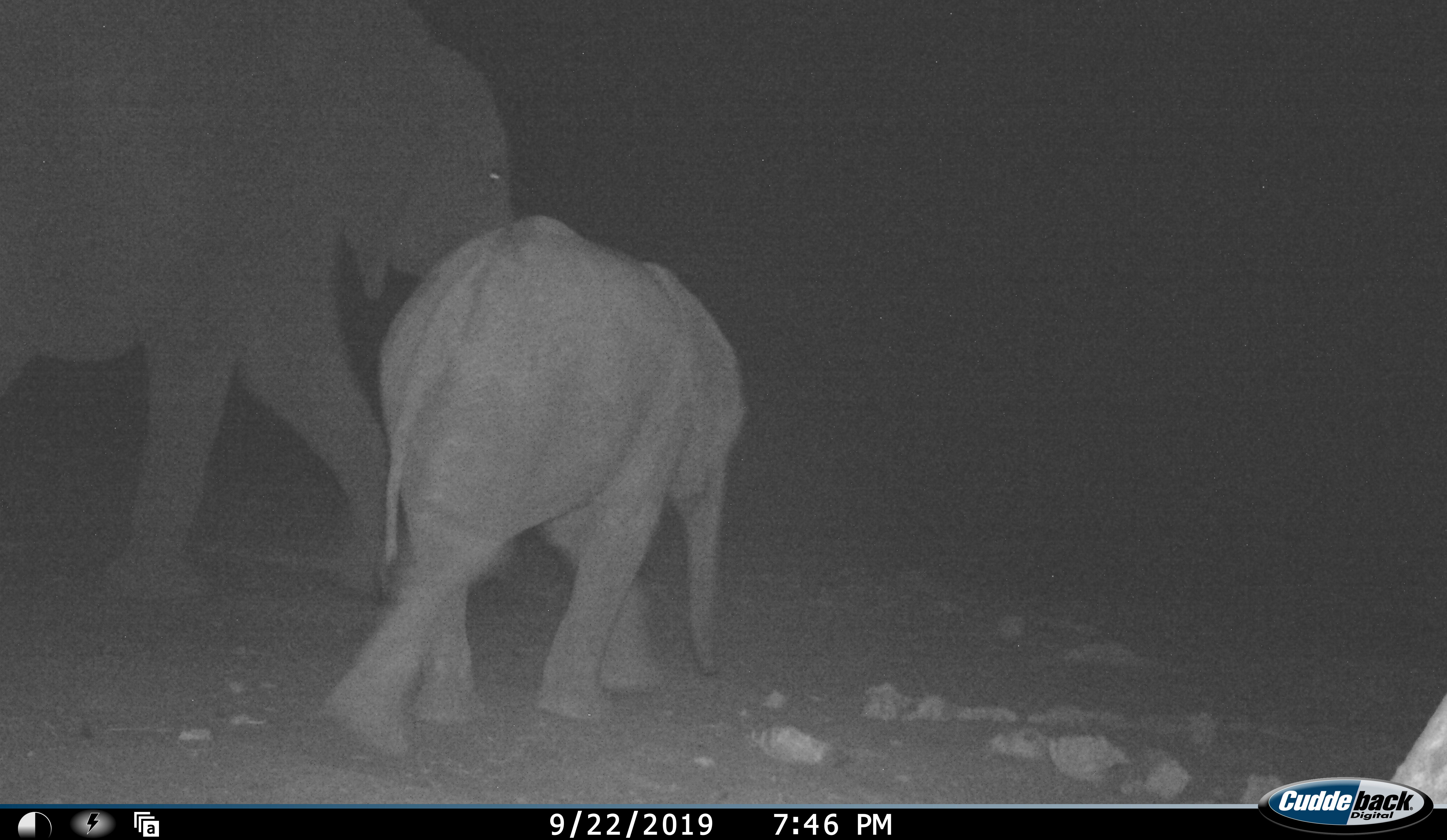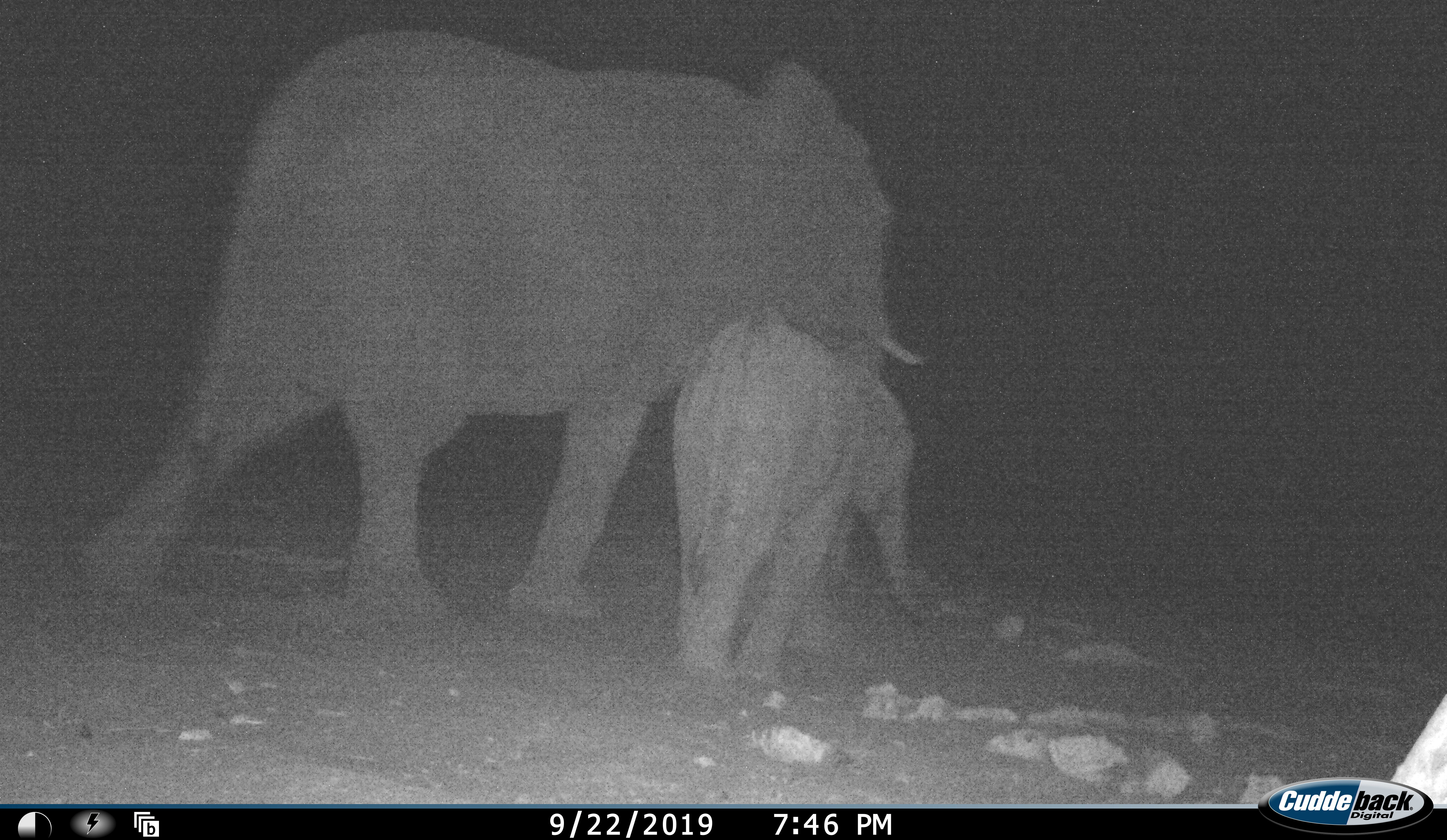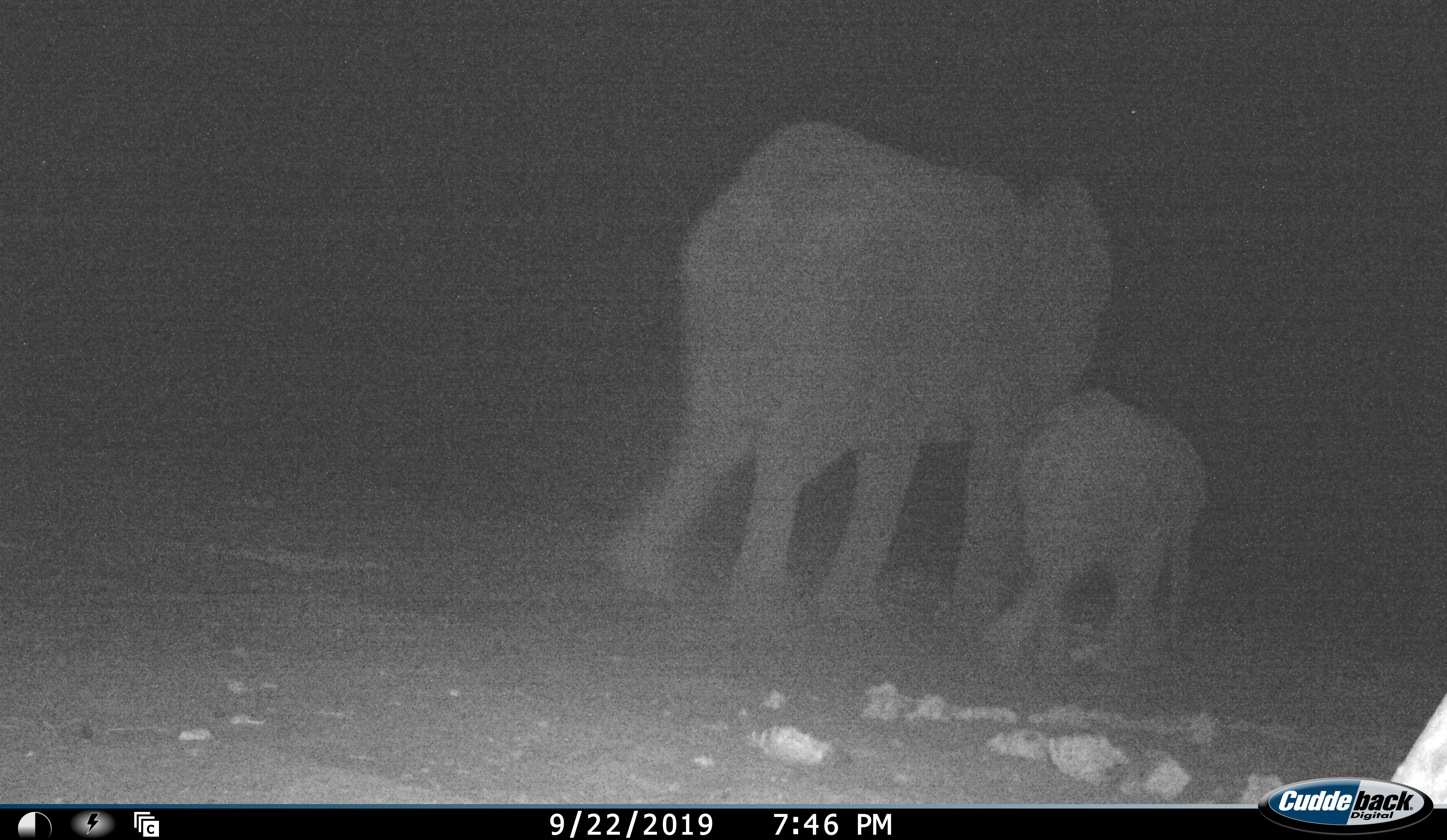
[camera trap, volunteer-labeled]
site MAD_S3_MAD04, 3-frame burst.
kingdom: Animalia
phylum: Chordata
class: Mammalia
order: Proboscidea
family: Elephantidae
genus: Loxodonta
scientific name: Loxodonta africana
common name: african bush elephant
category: elephant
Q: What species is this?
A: Elephant (african bush elephant) (Loxodonta africana).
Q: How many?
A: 2.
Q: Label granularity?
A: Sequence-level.